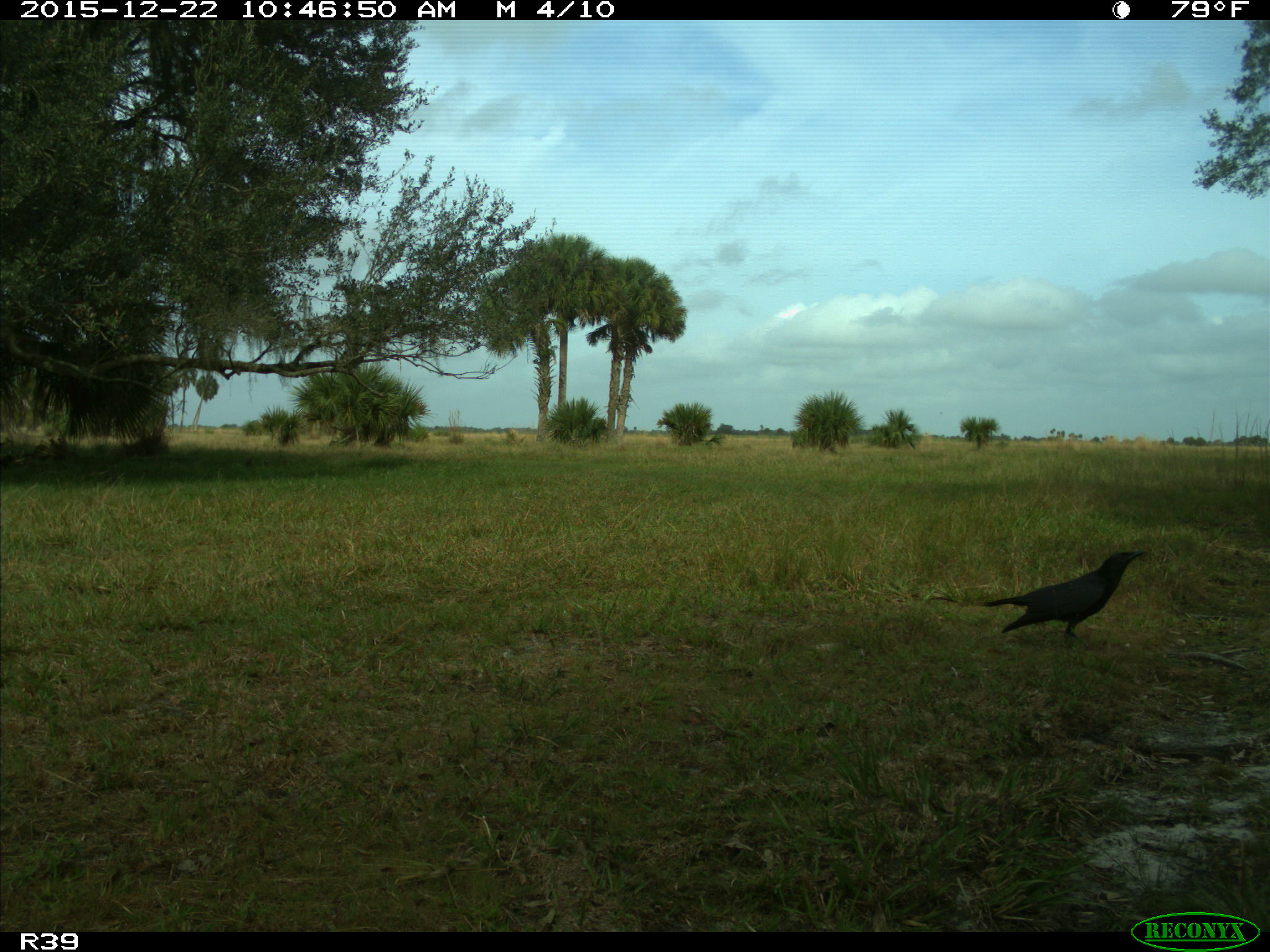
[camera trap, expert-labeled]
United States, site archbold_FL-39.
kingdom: Animalia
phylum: Chordata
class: Aves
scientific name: Aves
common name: birds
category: unidentified bird